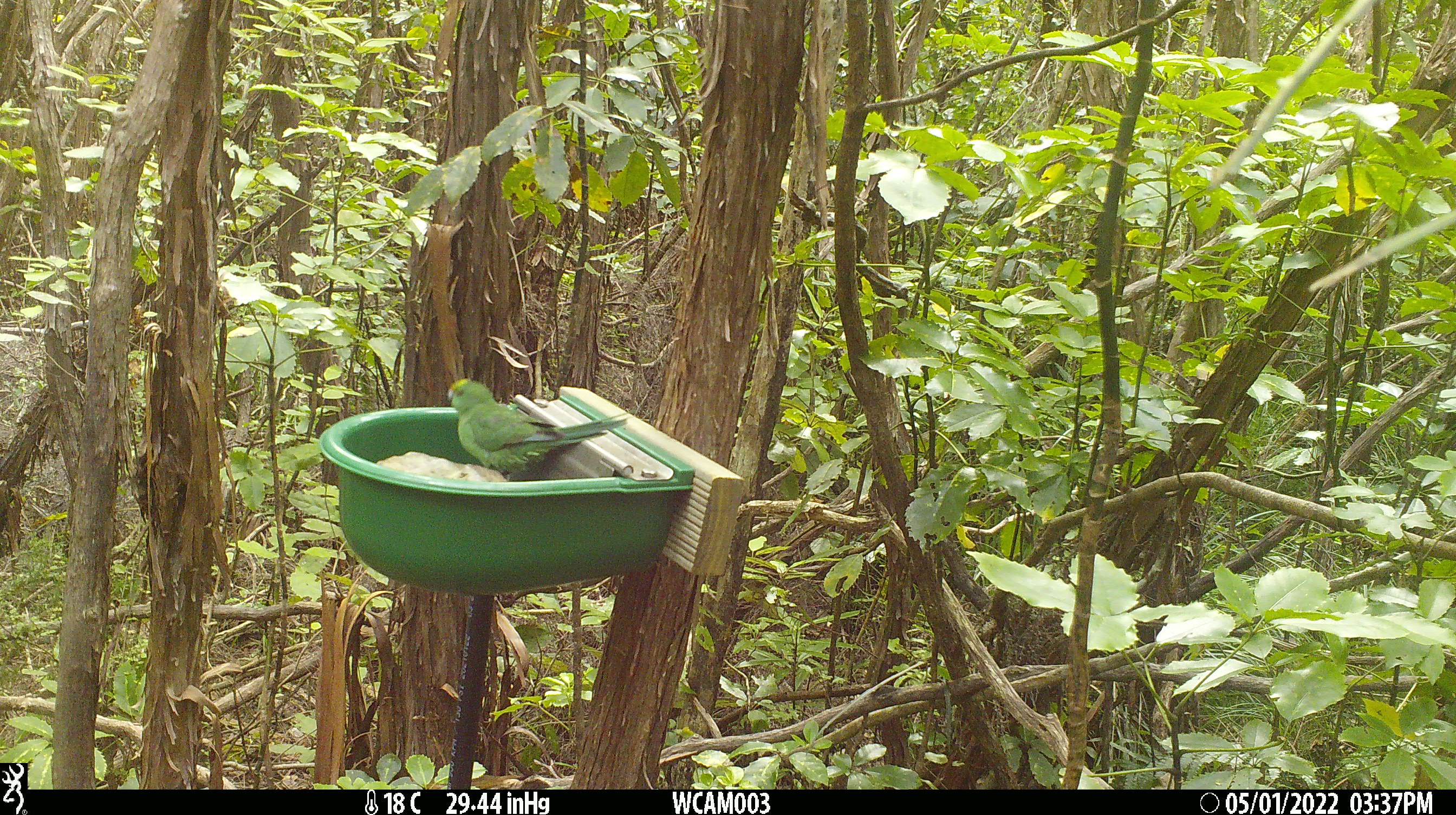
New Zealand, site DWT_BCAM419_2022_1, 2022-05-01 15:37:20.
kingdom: Animalia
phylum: Chordata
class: Aves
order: Psittaciformes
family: Psittaculidae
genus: Cyanoramphus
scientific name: Cyanoramphus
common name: parakeet